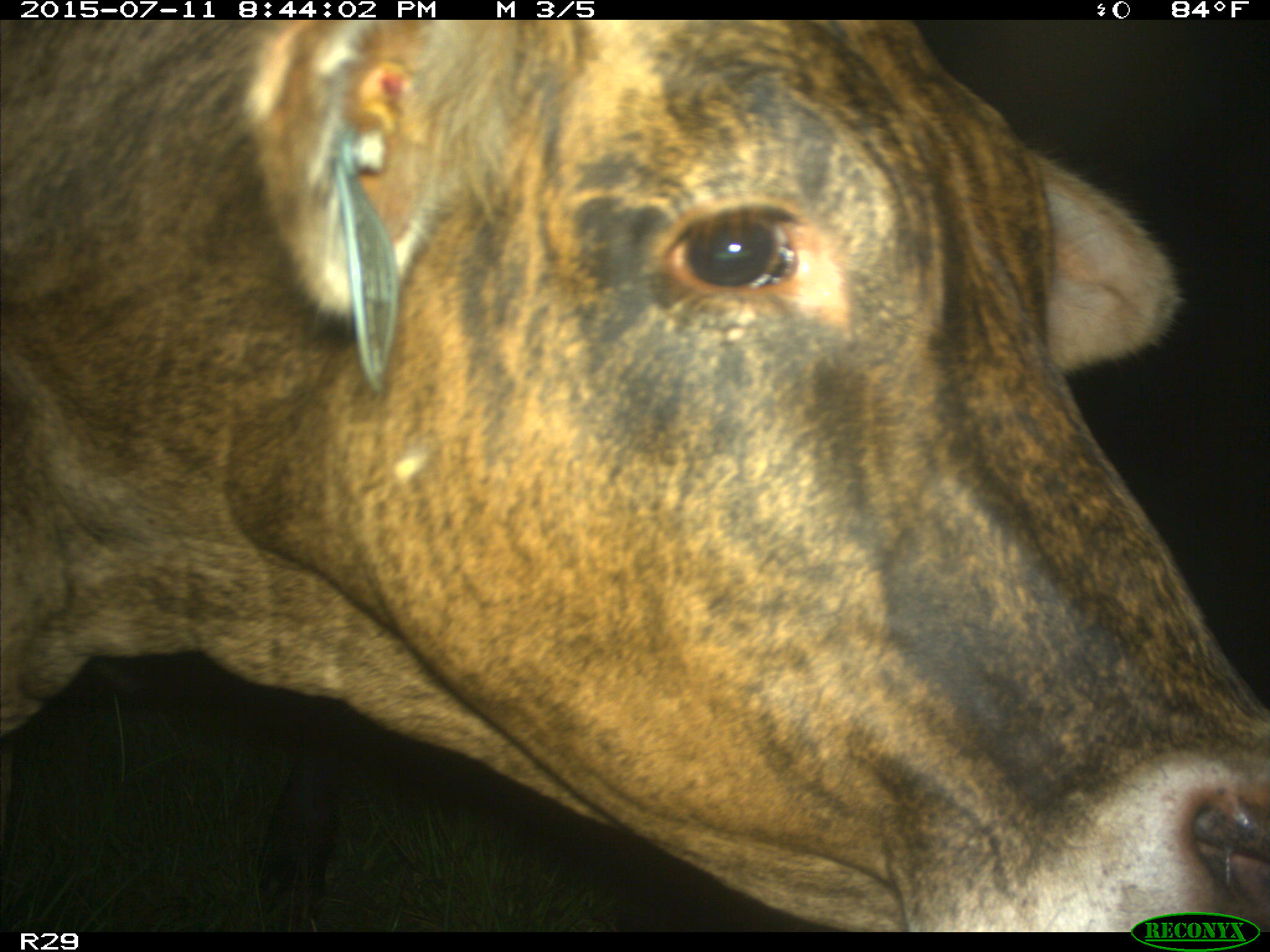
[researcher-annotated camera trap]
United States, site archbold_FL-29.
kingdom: Animalia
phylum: Chordata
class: Mammalia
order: Artiodactyla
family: Bovidae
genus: Bos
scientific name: Bos taurus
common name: domestic cow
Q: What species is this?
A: Bos taurus (domestic cow).